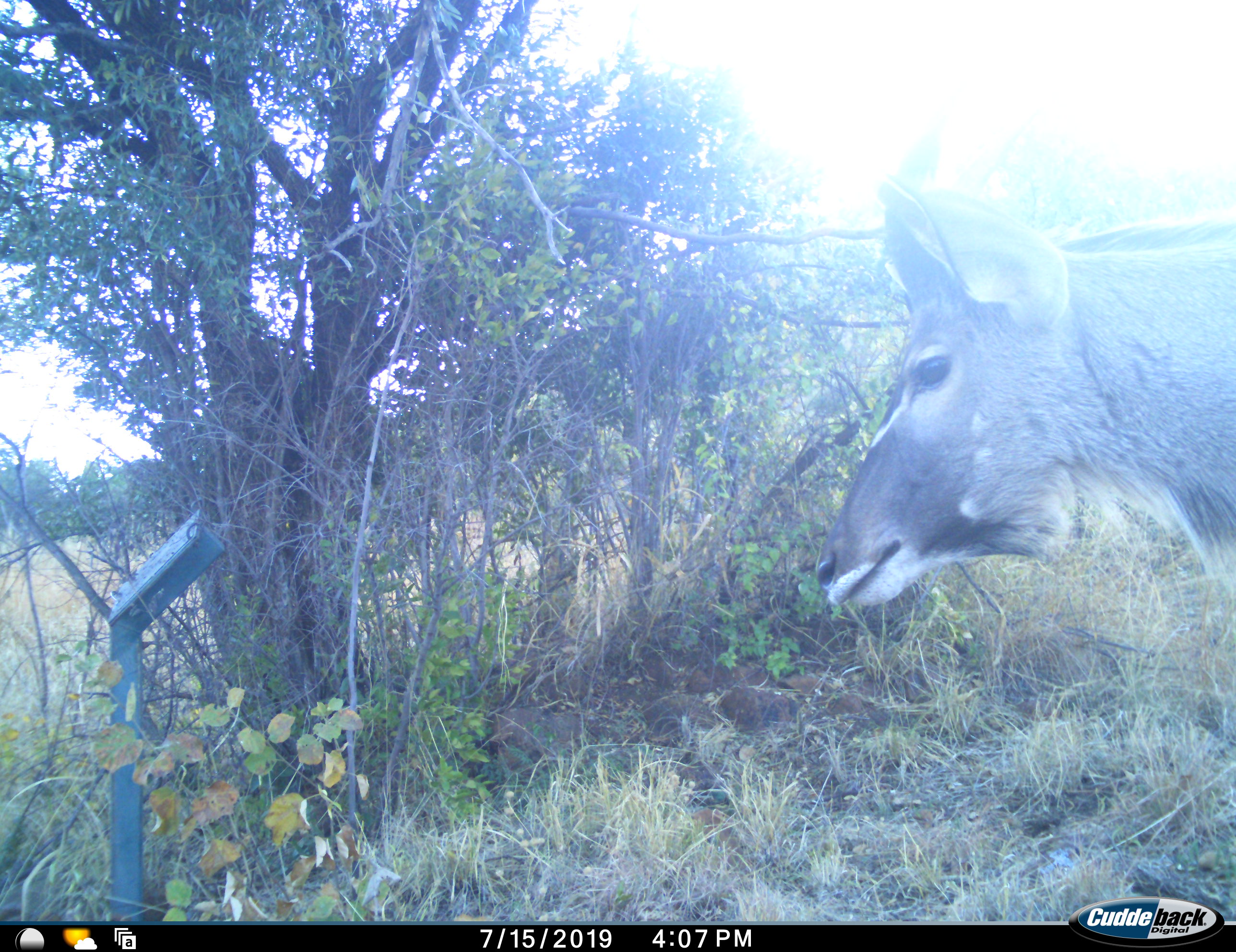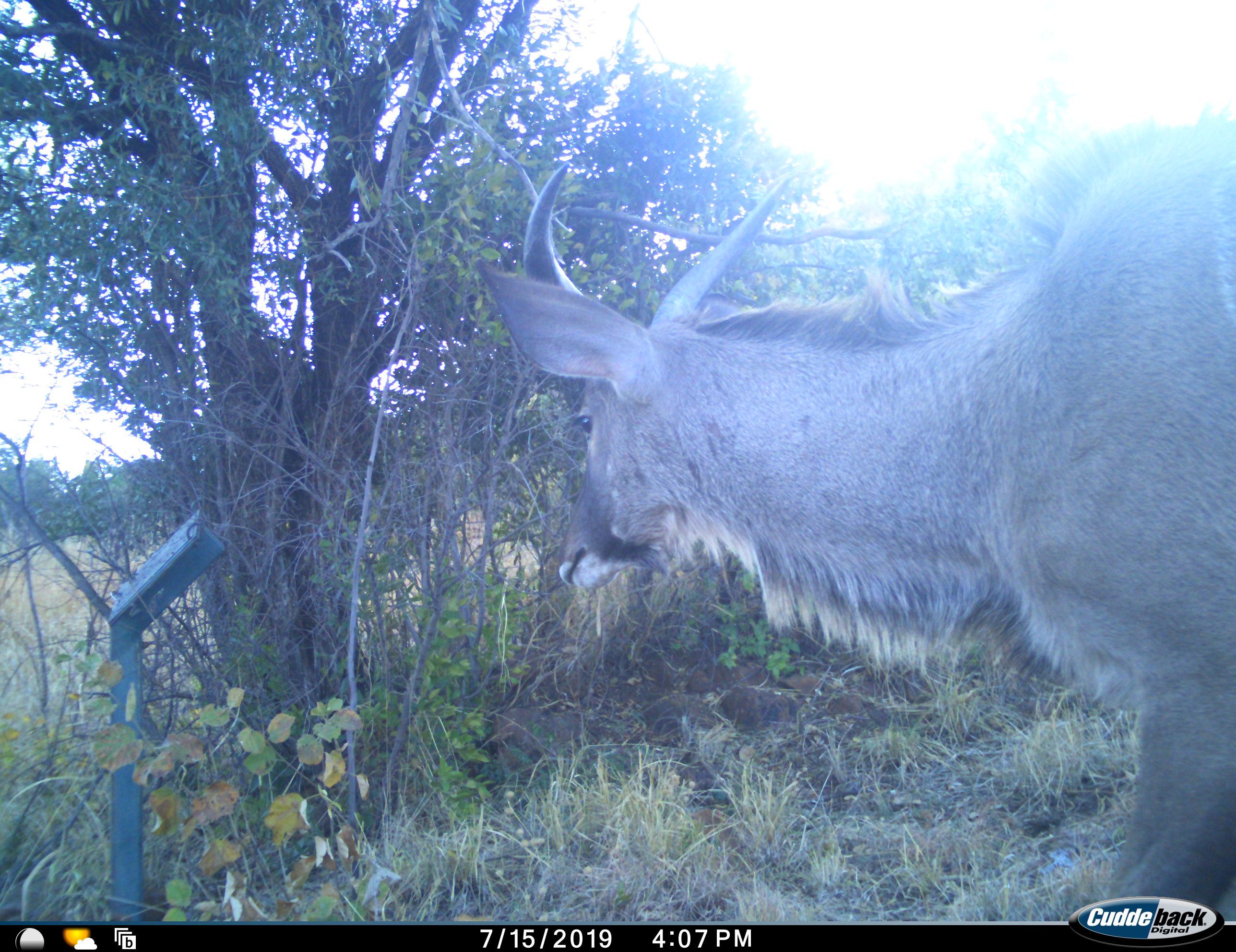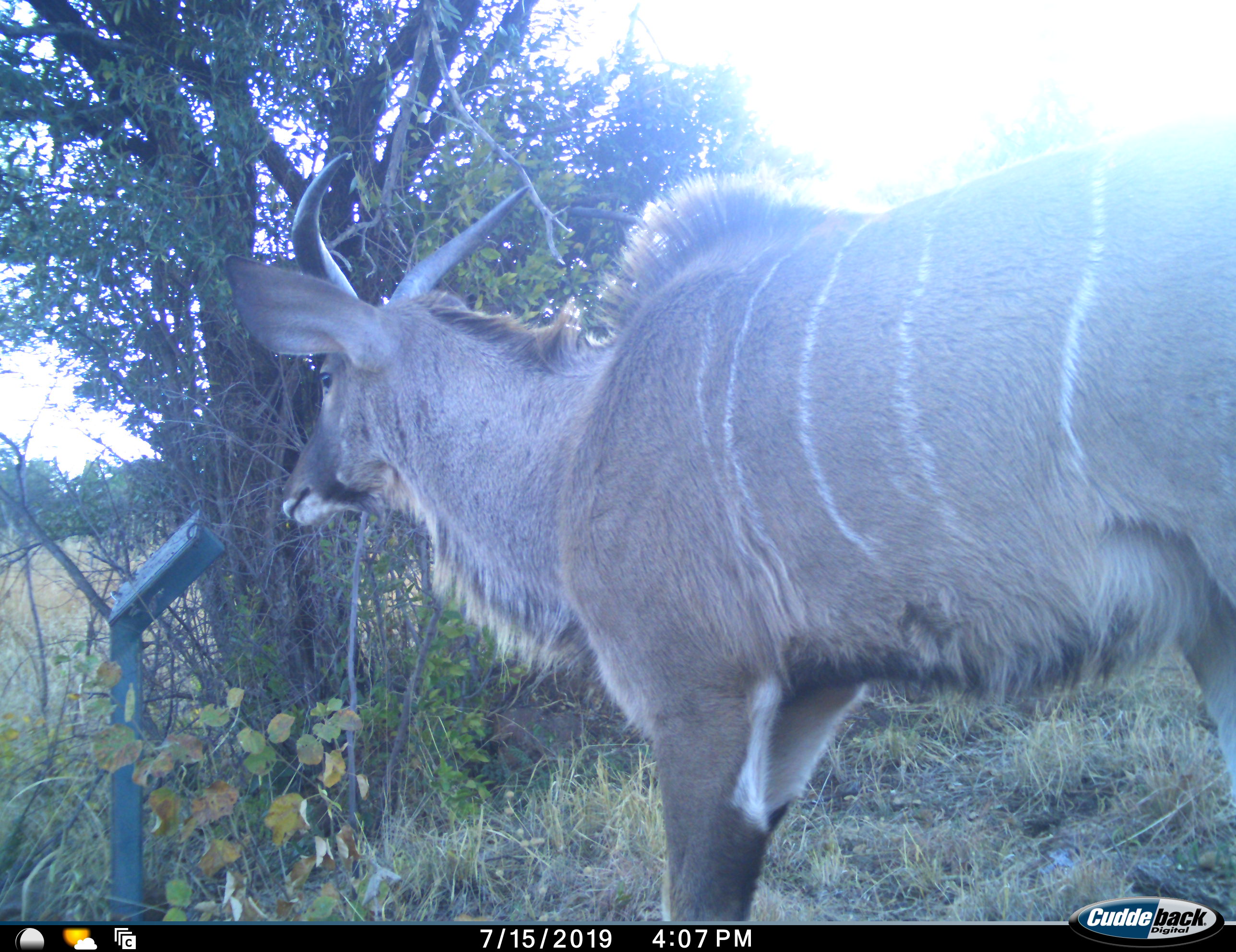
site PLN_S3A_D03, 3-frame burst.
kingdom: Animalia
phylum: Chordata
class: Mammalia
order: Artiodactyla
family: Bovidae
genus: Tragelaphus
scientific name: Tragelaphus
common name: kudu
Kudu (Tragelaphus), count 1. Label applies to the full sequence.